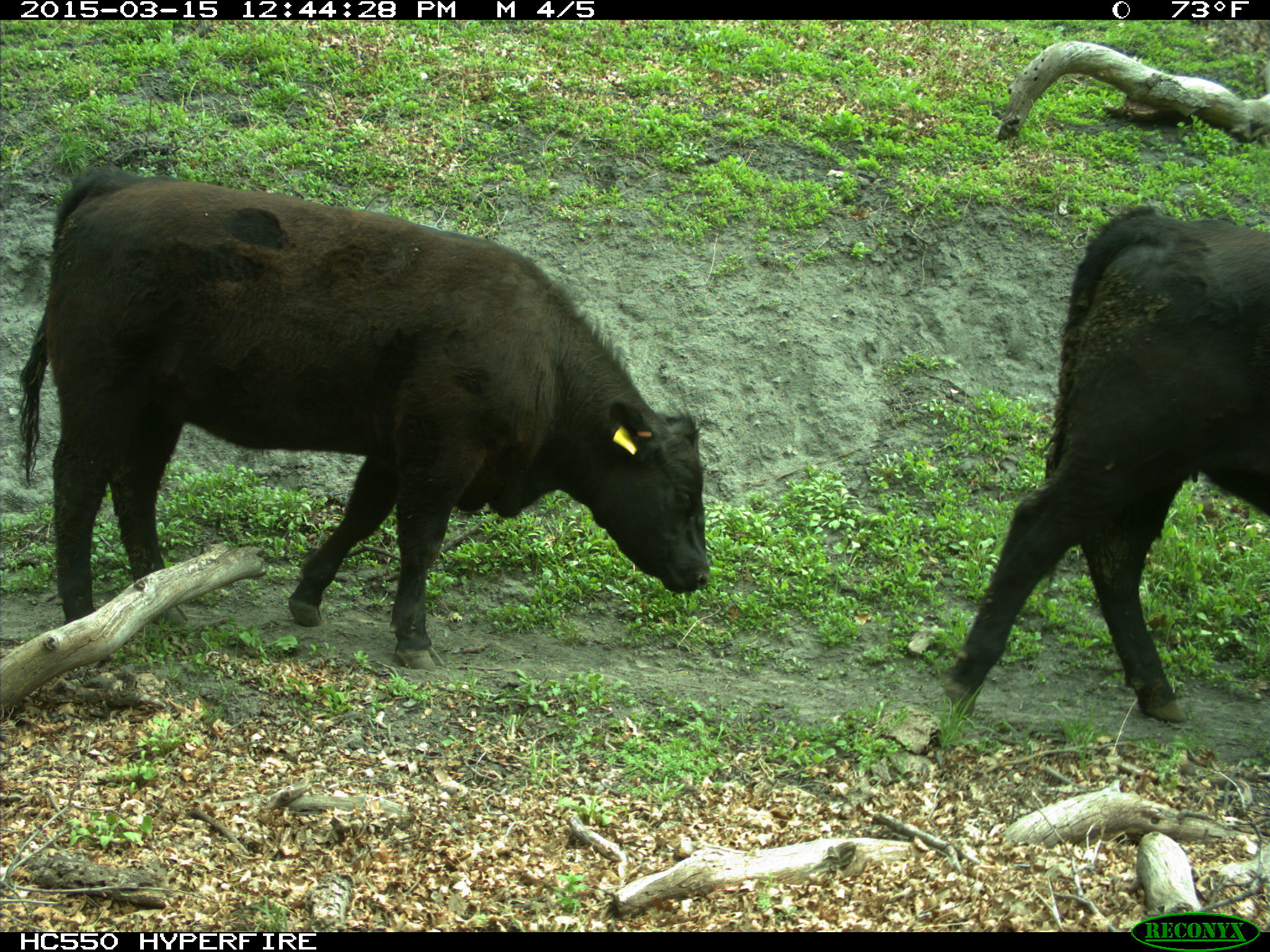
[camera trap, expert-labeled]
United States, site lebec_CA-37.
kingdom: Animalia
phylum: Chordata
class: Mammalia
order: Artiodactyla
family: Bovidae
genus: Bos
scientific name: Bos taurus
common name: domestic cow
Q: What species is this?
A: Bos taurus (domestic cow).